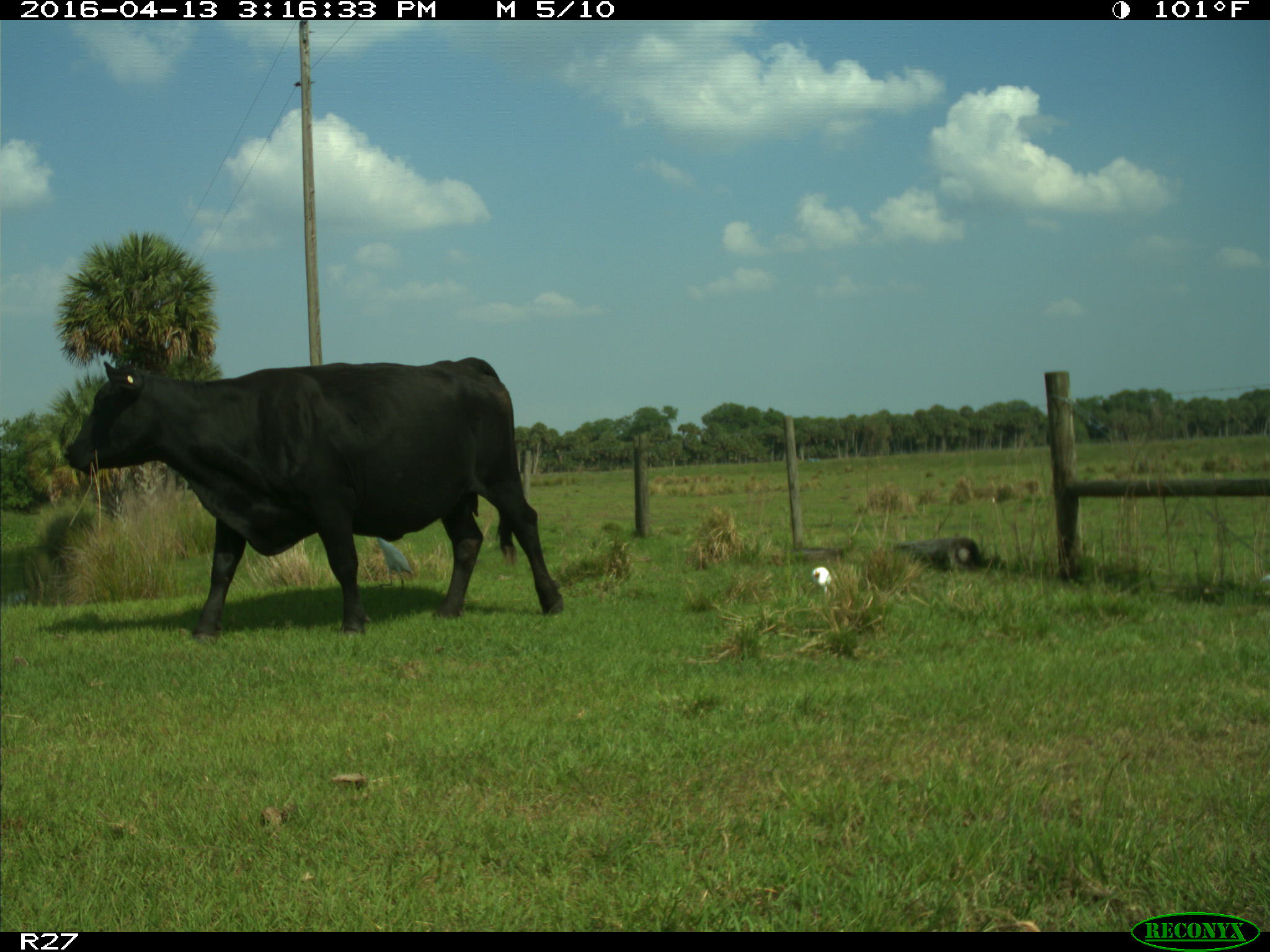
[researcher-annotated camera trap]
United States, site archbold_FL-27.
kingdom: Animalia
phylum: Chordata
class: Mammalia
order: Artiodactyla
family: Bovidae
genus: Bos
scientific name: Bos taurus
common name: domestic cow